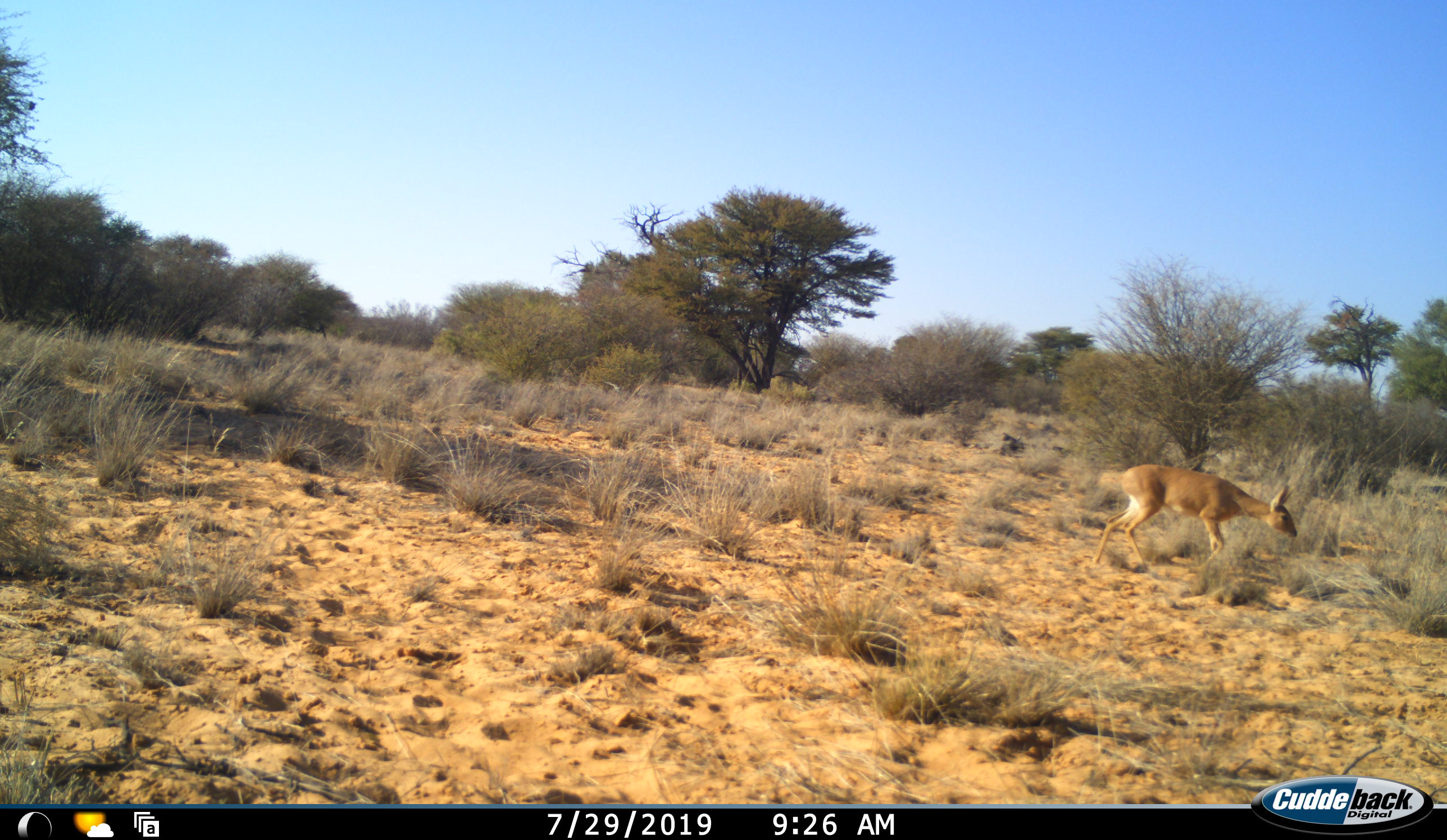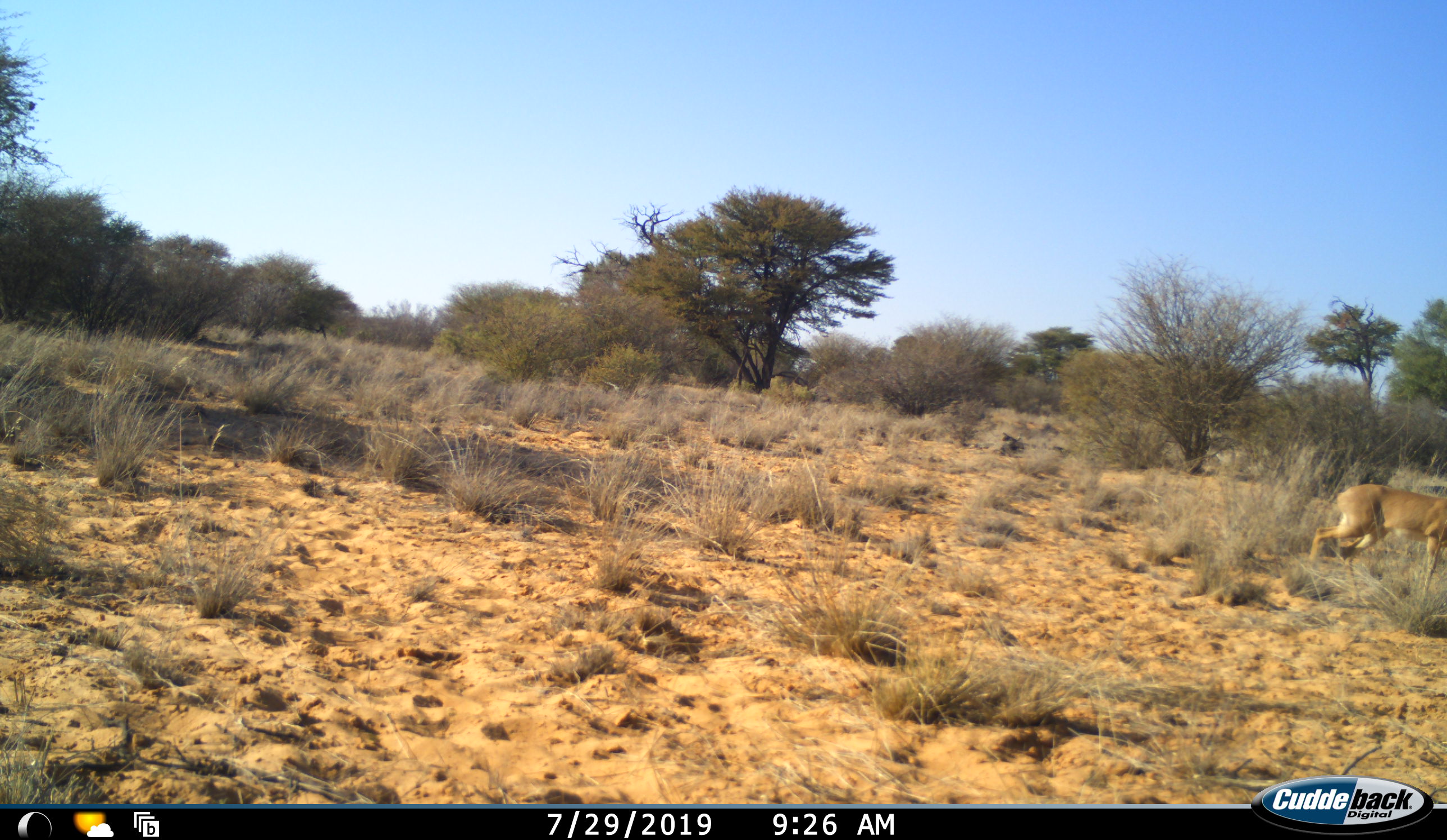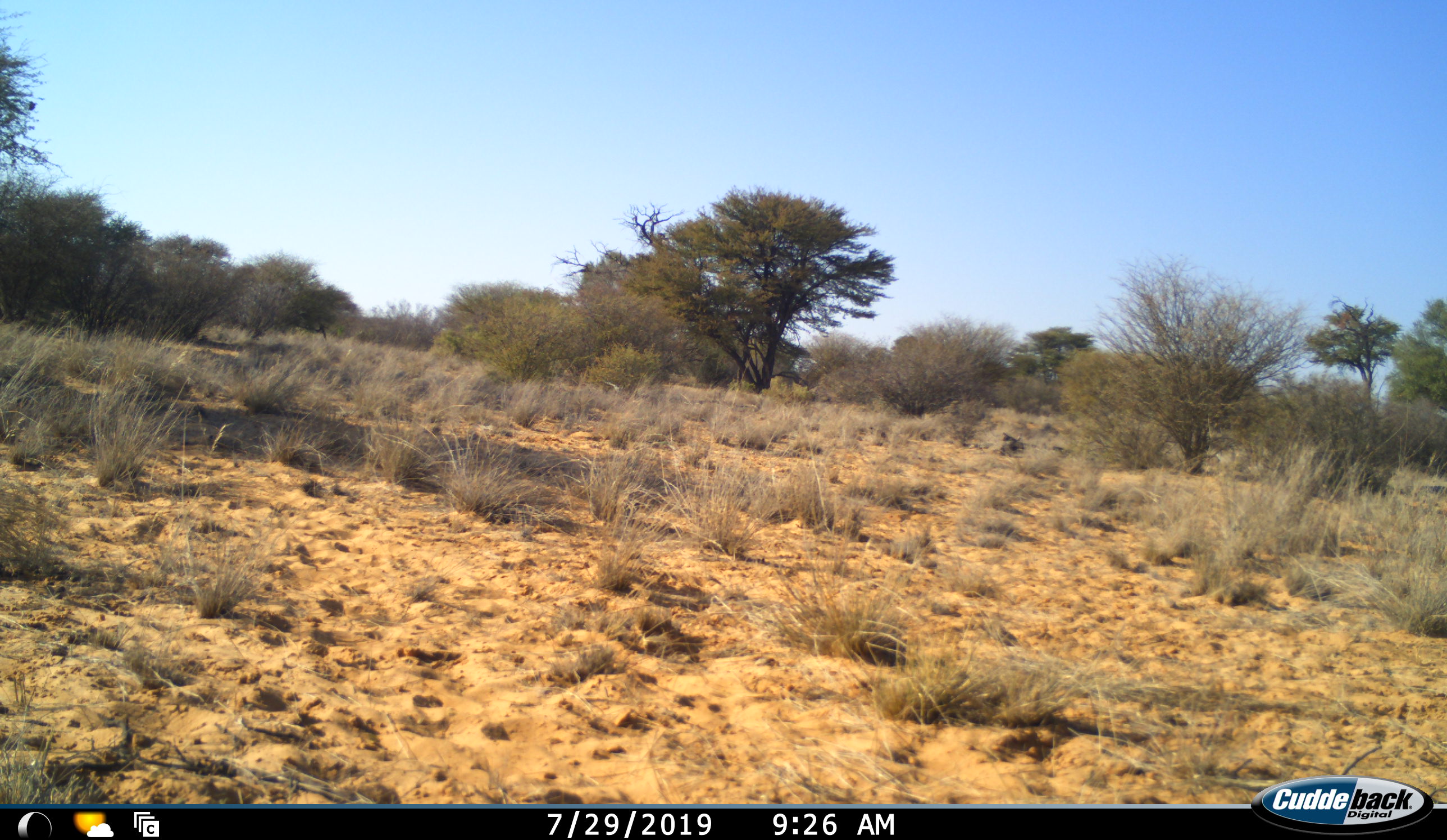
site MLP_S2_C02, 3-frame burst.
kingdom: Animalia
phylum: Chordata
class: Mammalia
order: Artiodactyla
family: Bovidae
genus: Raphicerus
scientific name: Raphicerus campestris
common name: steenbok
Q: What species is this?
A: Steenbok (Raphicerus campestris).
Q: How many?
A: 1.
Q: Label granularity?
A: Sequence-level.